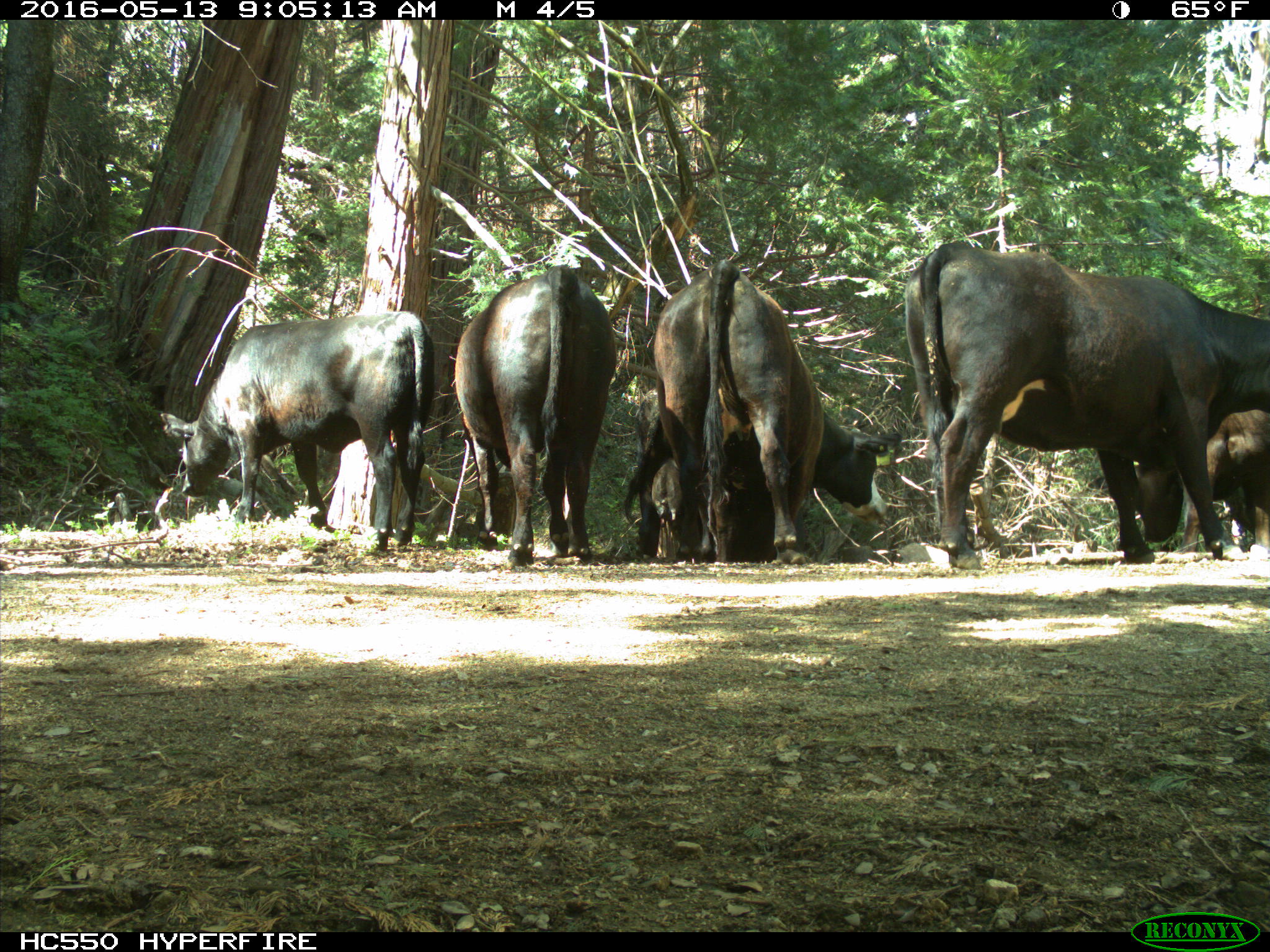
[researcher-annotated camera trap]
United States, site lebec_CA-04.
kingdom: Animalia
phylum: Chordata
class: Mammalia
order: Artiodactyla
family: Bovidae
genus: Bos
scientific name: Bos taurus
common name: domestic cow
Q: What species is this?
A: Bos taurus (domestic cow).